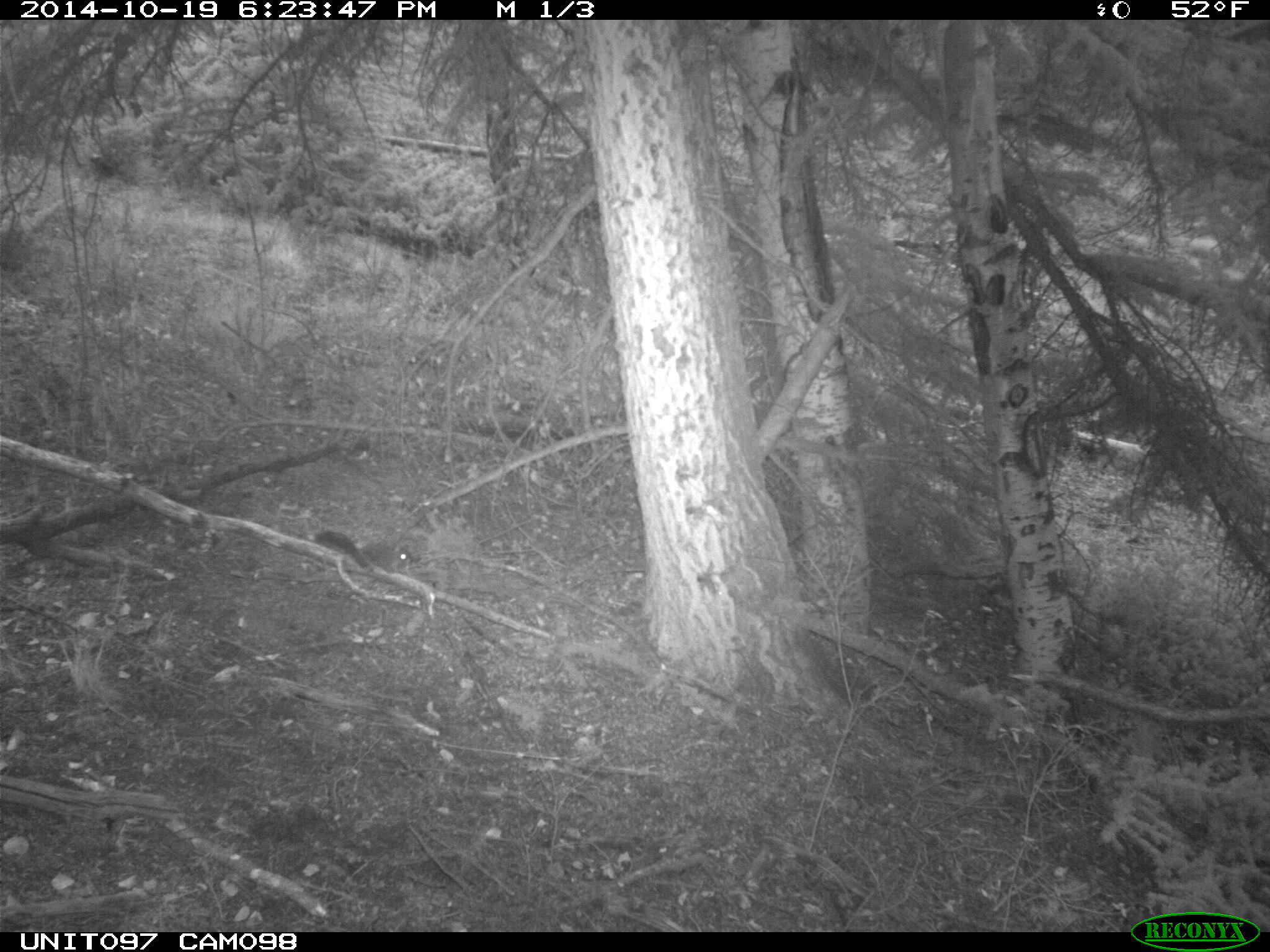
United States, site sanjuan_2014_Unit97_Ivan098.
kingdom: Animalia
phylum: Chordata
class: Mammalia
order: Rodentia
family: Sciuridae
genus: Tamiasciurus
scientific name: Tamiasciurus hudsonicus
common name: american red squirrel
Tamiasciurus hudsonicus (american red squirrel).